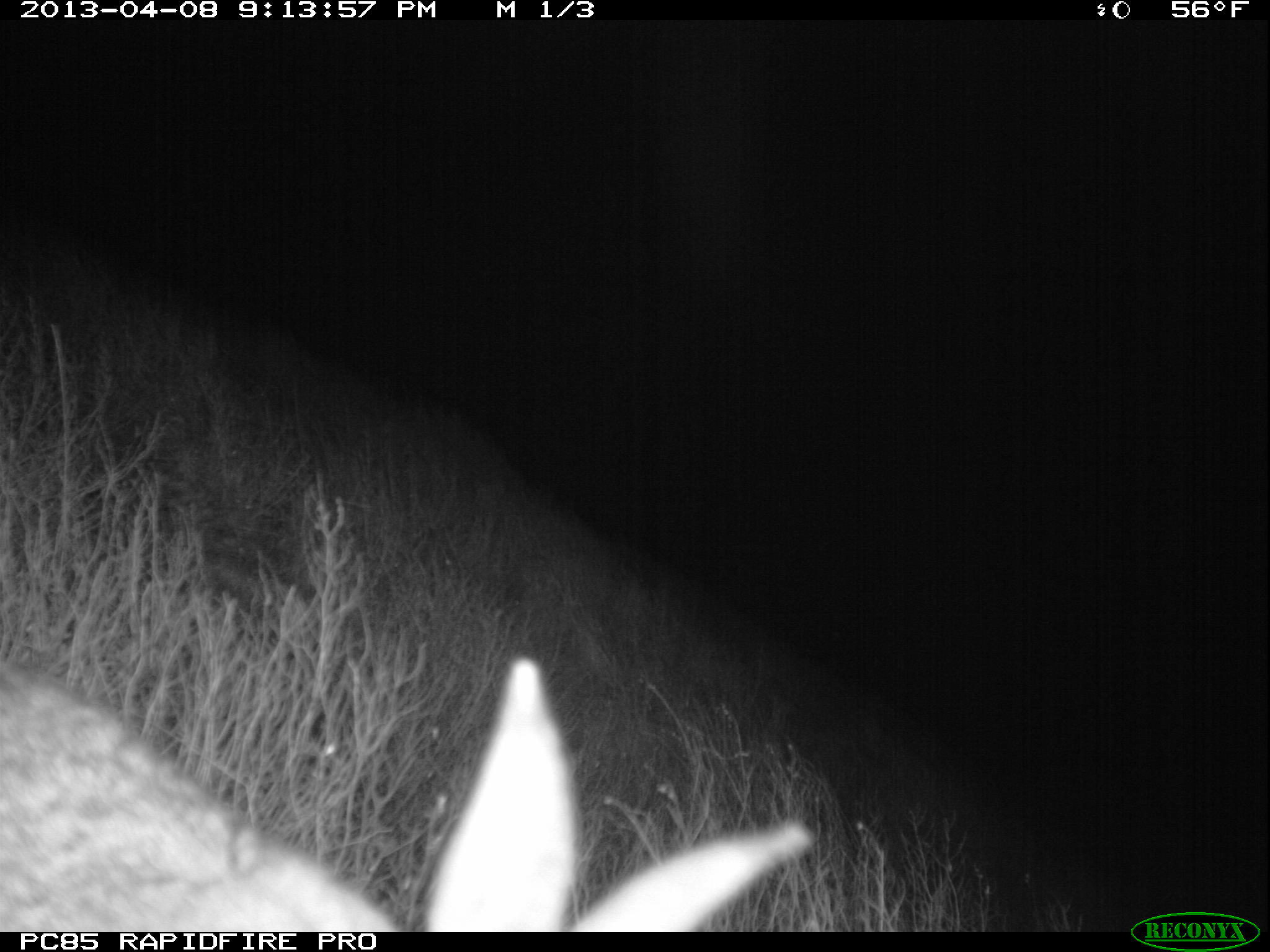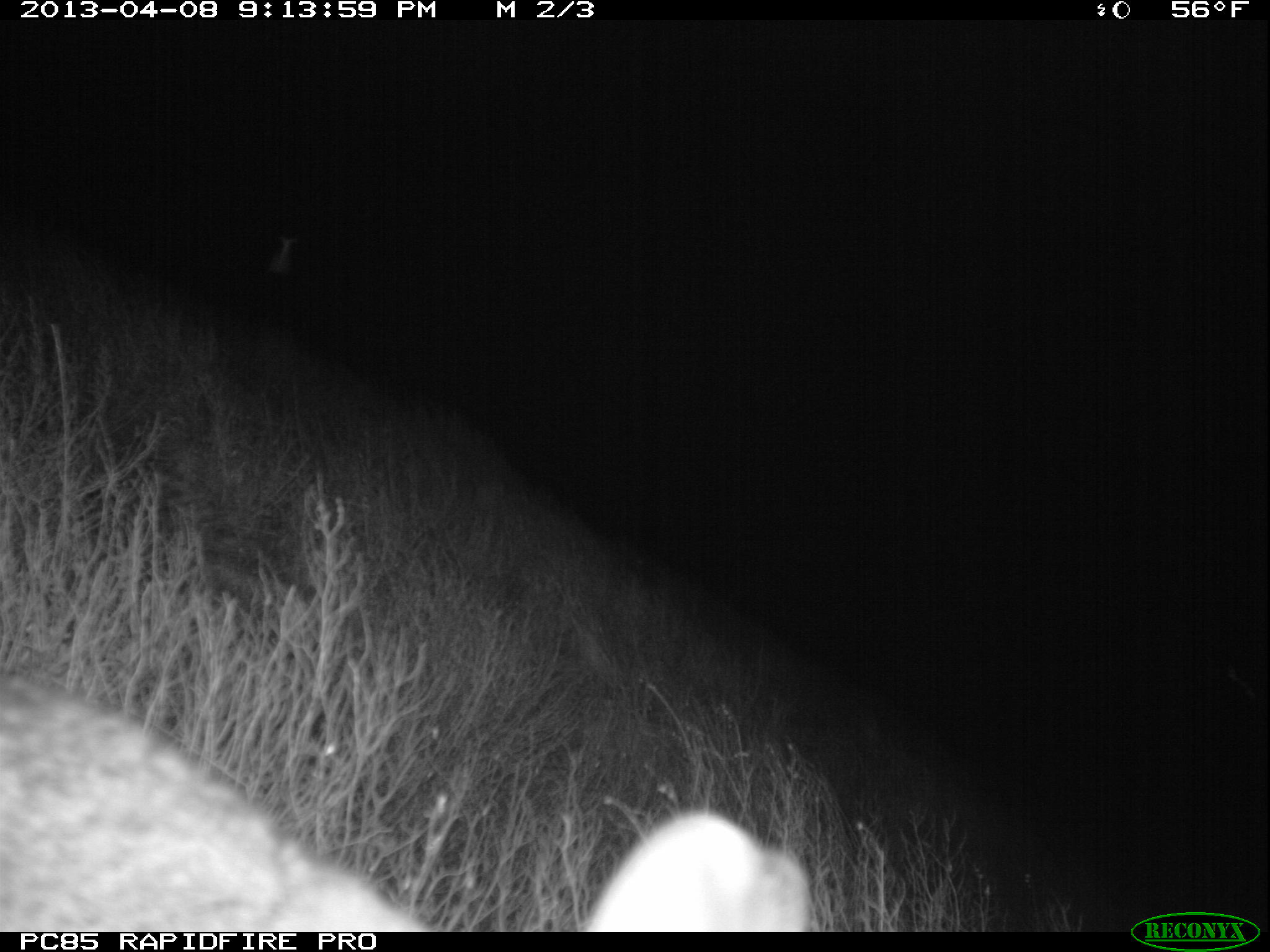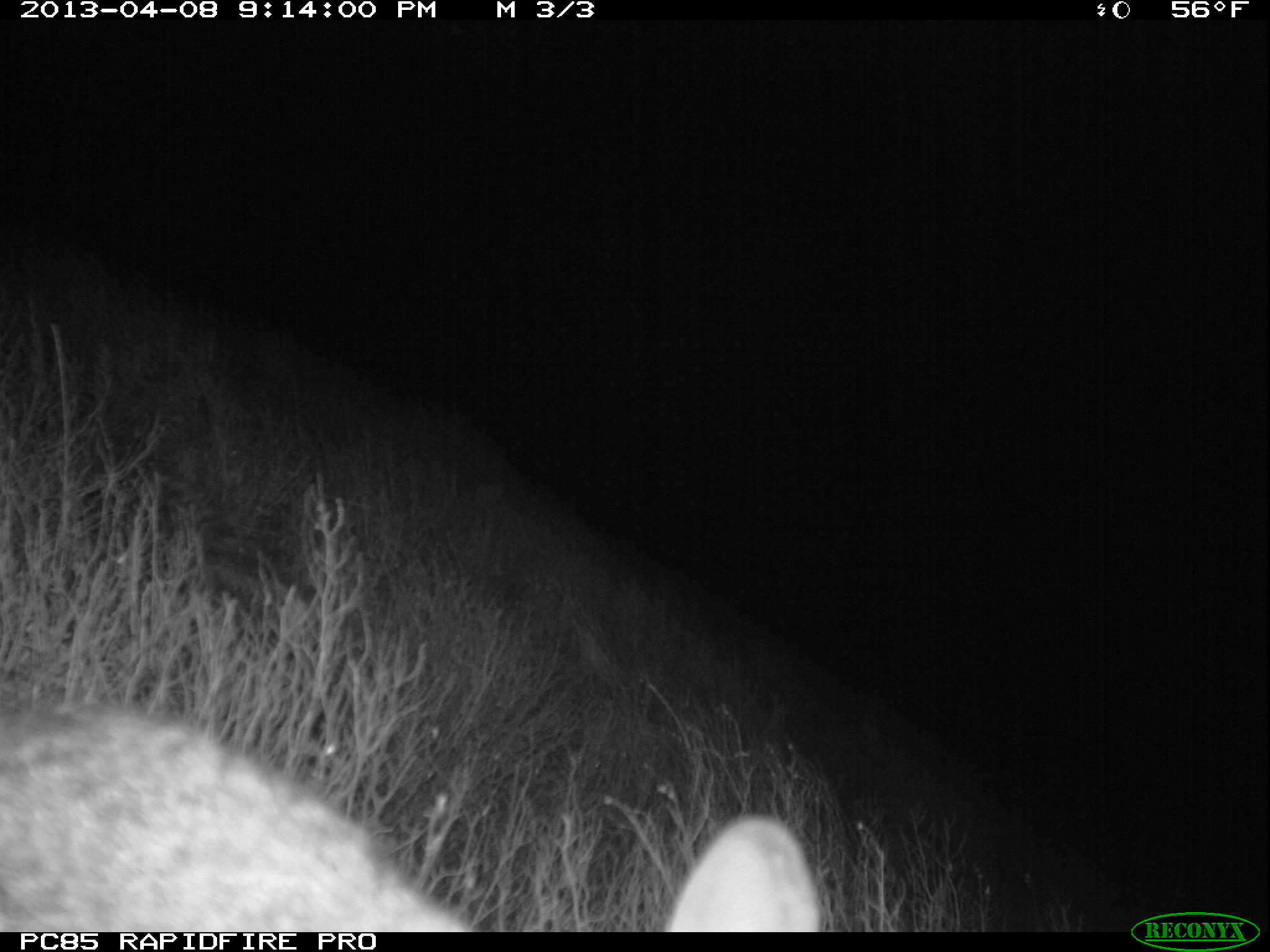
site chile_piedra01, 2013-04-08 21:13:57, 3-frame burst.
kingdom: Animalia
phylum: Chordata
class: Mammalia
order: Lagomorpha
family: Leporidae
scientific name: Leporidae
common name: rabbits and hares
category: rabbit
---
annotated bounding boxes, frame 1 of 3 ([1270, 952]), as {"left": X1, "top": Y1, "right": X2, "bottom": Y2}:
rabbit: {"left": 2, "top": 646, "right": 822, "bottom": 930}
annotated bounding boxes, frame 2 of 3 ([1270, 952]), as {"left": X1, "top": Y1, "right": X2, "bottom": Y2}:
rabbit: {"left": 0, "top": 658, "right": 821, "bottom": 932}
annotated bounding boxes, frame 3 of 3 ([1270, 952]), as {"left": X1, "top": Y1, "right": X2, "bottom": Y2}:
rabbit: {"left": 5, "top": 697, "right": 824, "bottom": 933}